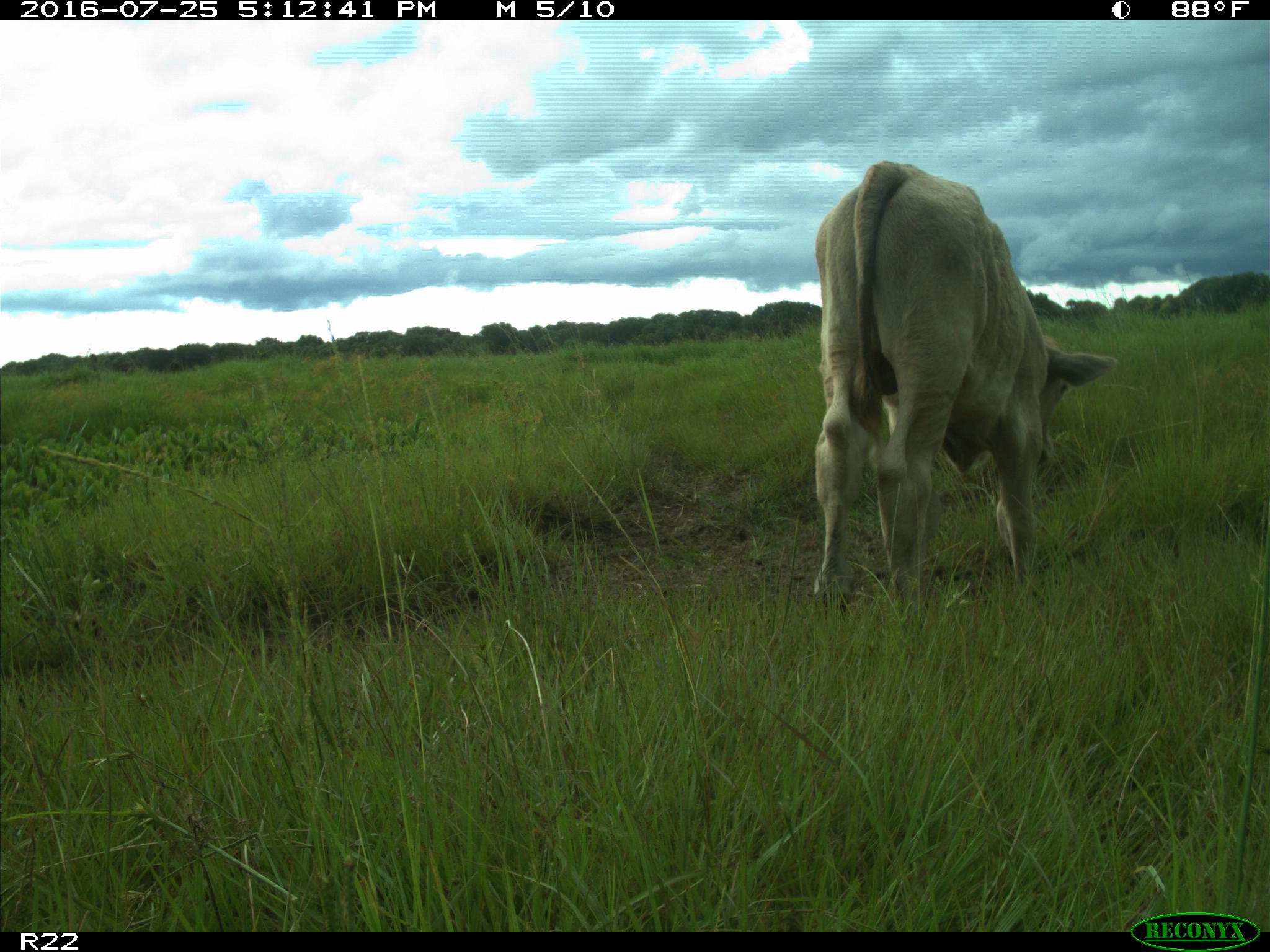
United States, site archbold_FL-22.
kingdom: Animalia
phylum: Chordata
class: Mammalia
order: Artiodactyla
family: Bovidae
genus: Bos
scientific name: Bos taurus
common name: domestic cow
Bos taurus (domestic cow).